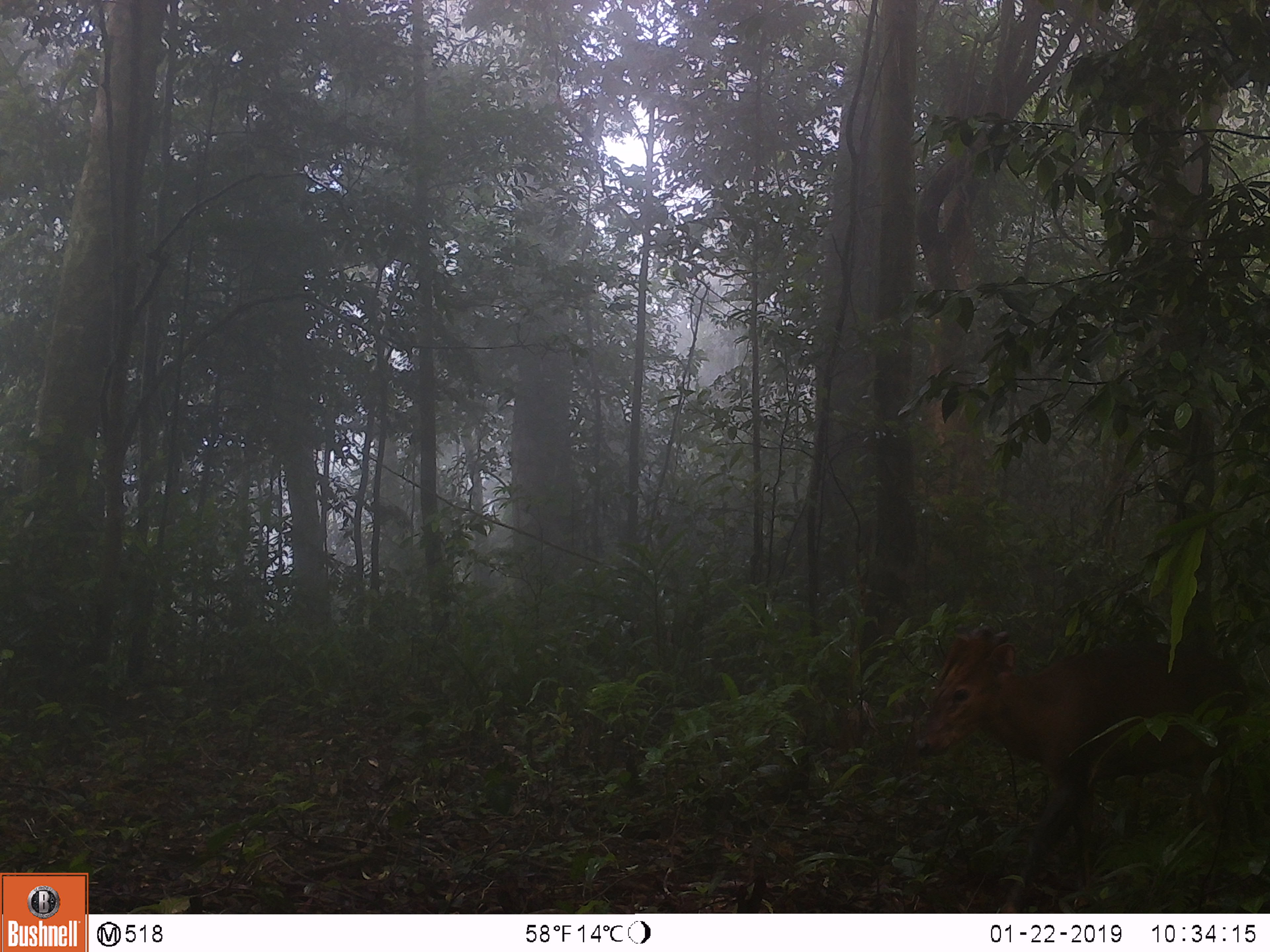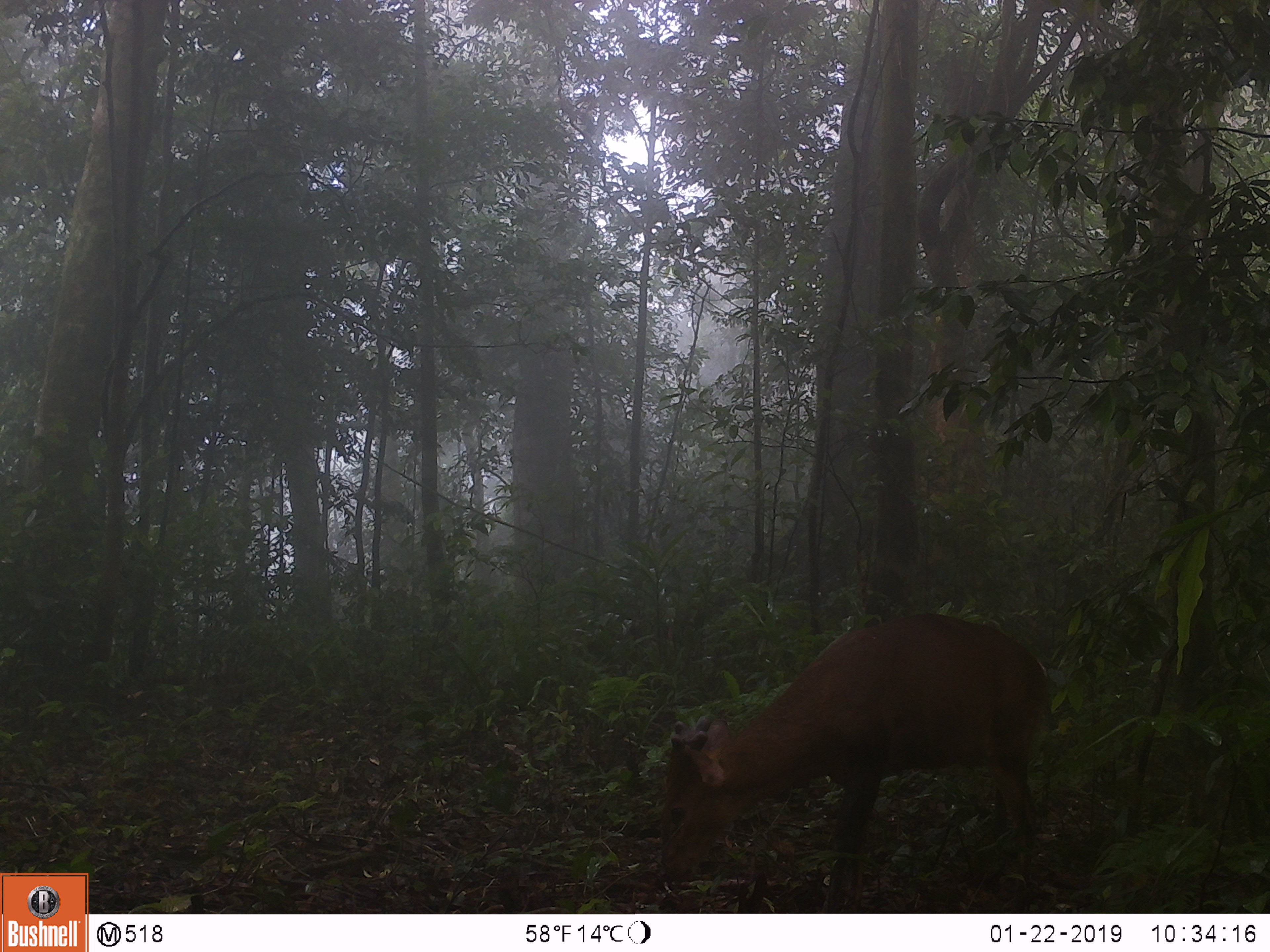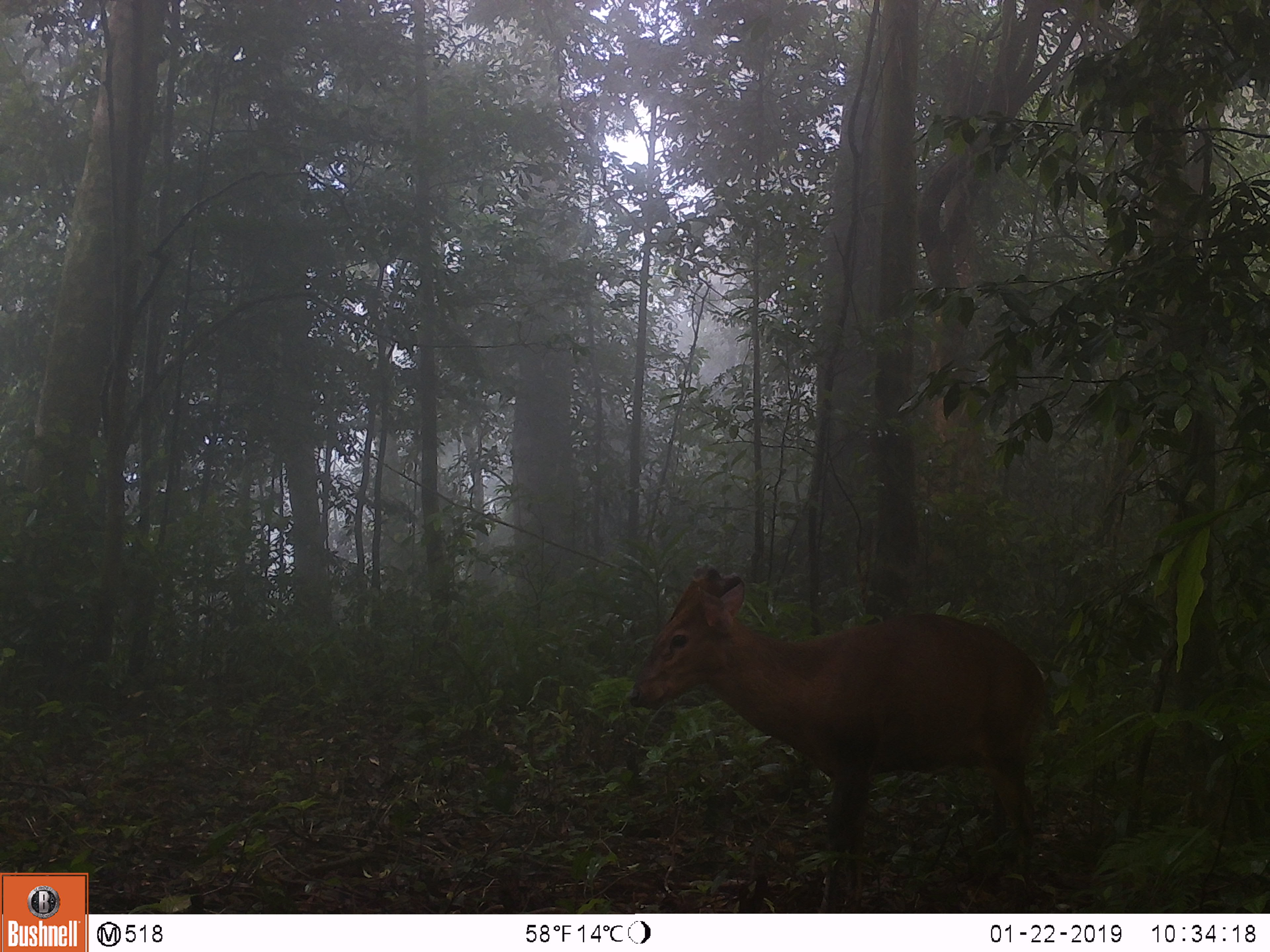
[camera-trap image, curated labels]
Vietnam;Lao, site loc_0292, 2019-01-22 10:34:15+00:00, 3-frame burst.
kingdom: Animalia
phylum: Chordata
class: Mammalia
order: Artiodactyla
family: Cervidae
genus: Muntiacus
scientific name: Muntiacus vuquangensis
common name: large-antlered muntjac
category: large antlered muntjac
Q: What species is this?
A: Large antlered muntjac (large-antlered muntjac) (Muntiacus vuquangensis).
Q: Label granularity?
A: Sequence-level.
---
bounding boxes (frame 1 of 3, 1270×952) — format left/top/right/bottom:
large antlered muntjac: 912/621/1263/913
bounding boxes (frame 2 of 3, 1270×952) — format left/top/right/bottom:
large antlered muntjac: 657/611/1053/914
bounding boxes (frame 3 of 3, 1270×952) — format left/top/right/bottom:
large antlered muntjac: 625/561/1058/912